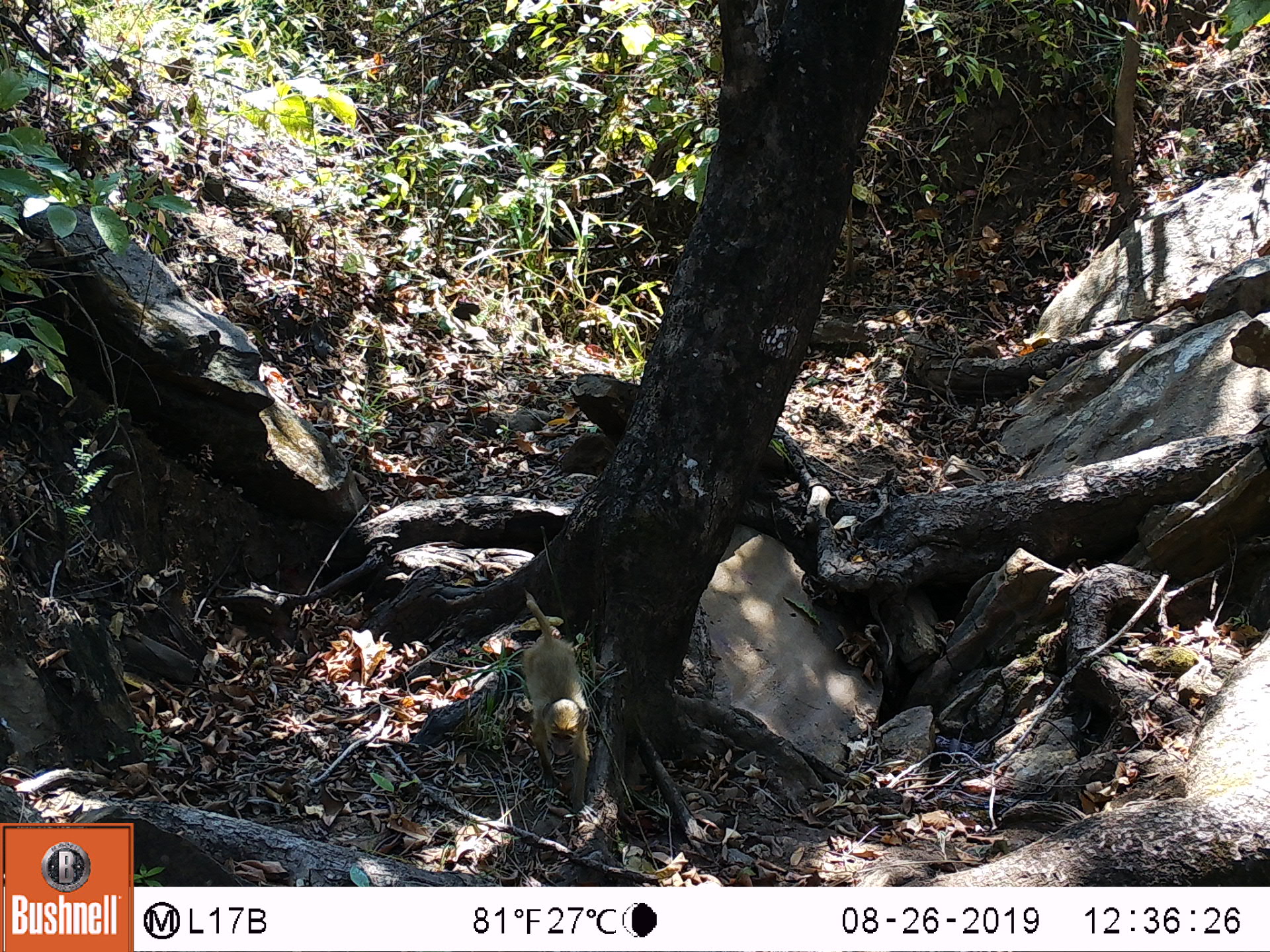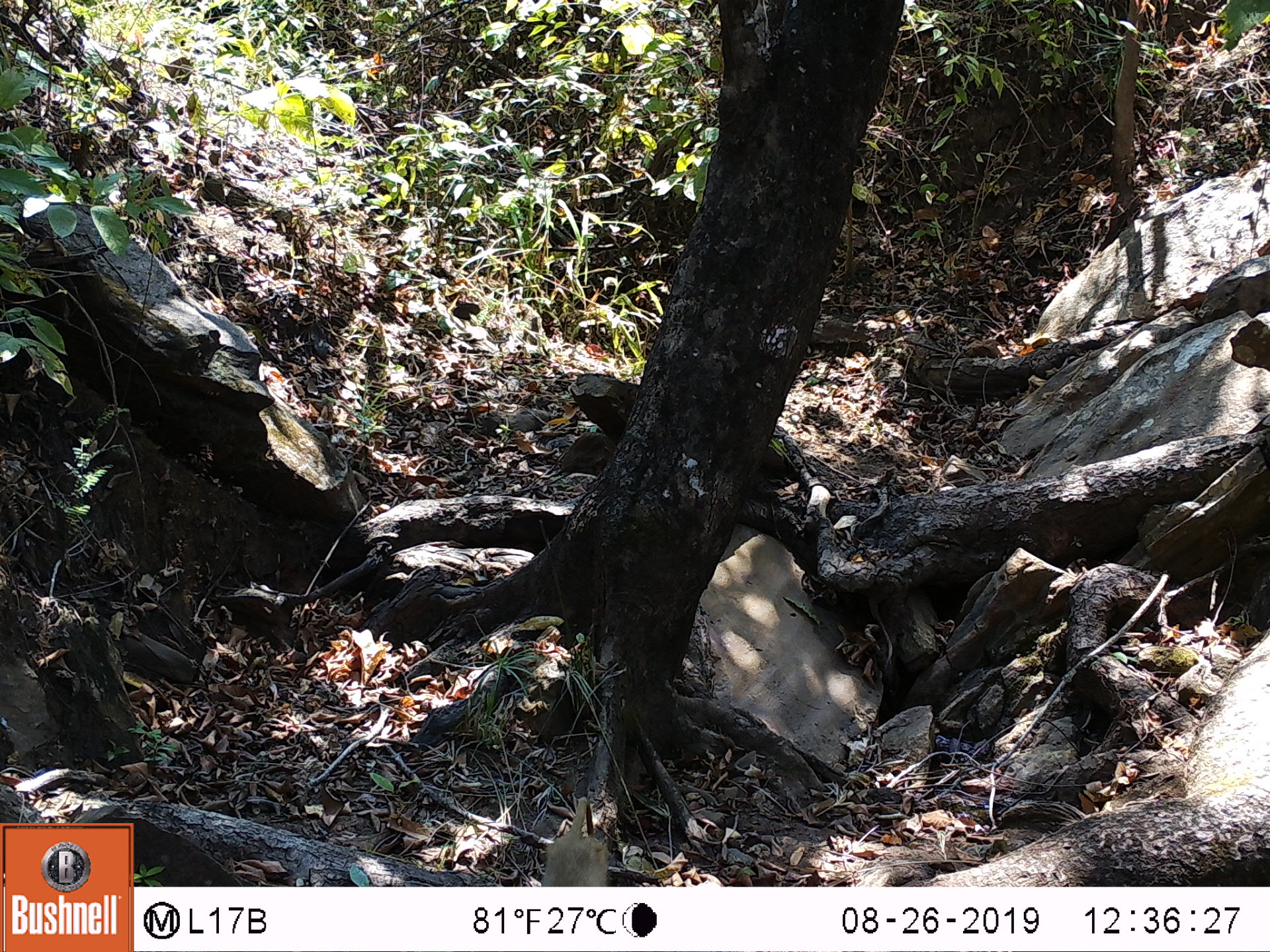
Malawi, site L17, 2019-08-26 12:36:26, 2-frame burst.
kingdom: Animalia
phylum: Chordata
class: Mammalia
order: Primates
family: Cercopithecidae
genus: Papio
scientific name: Papio cynocephalus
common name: yellow baboon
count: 1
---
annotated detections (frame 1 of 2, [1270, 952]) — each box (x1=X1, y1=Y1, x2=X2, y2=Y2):
yellow baboon: (x1=507, y1=594, x2=593, y2=811)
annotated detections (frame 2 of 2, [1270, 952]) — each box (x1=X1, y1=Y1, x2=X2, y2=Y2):
yellow baboon: (x1=538, y1=796, x2=610, y2=887)